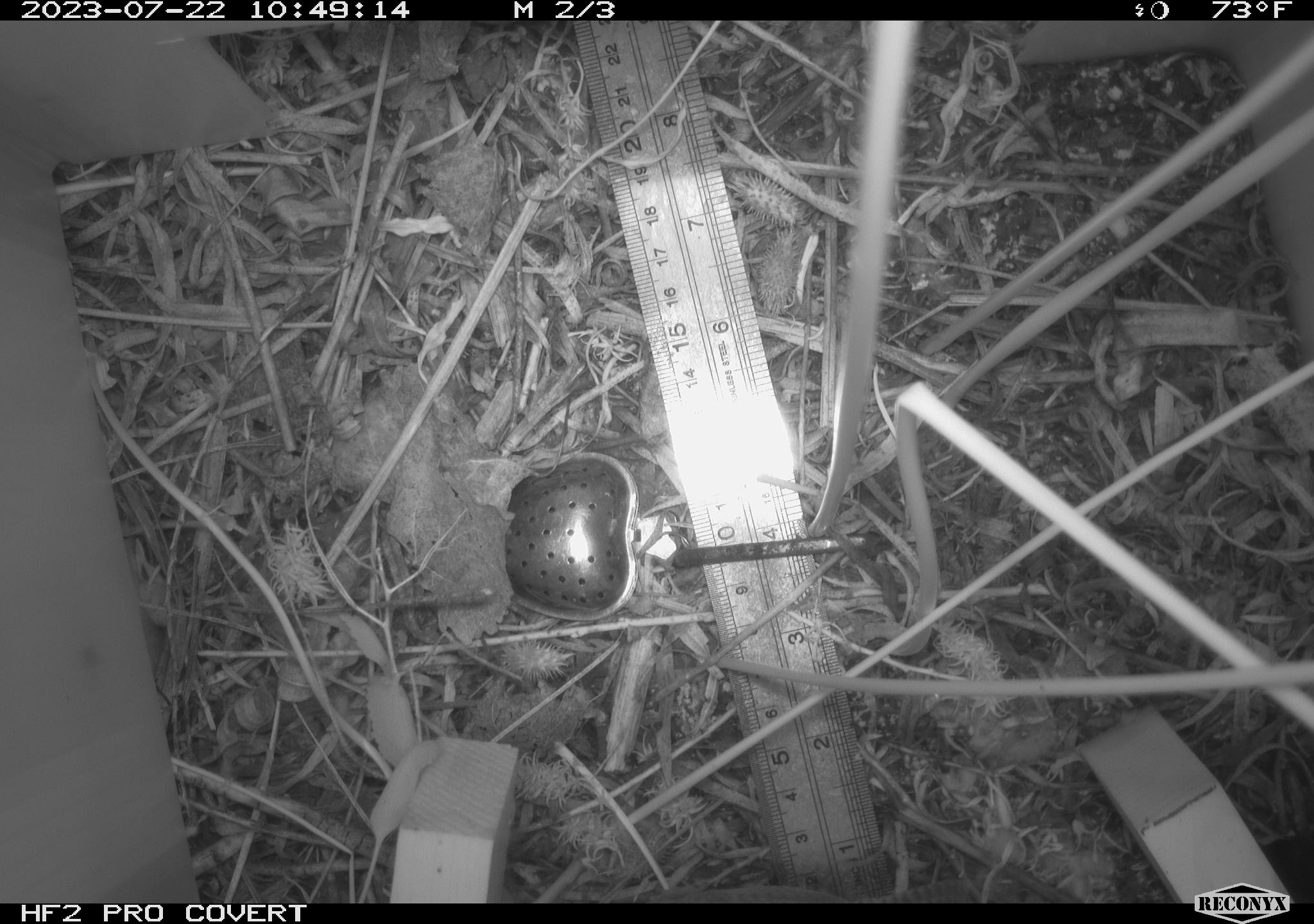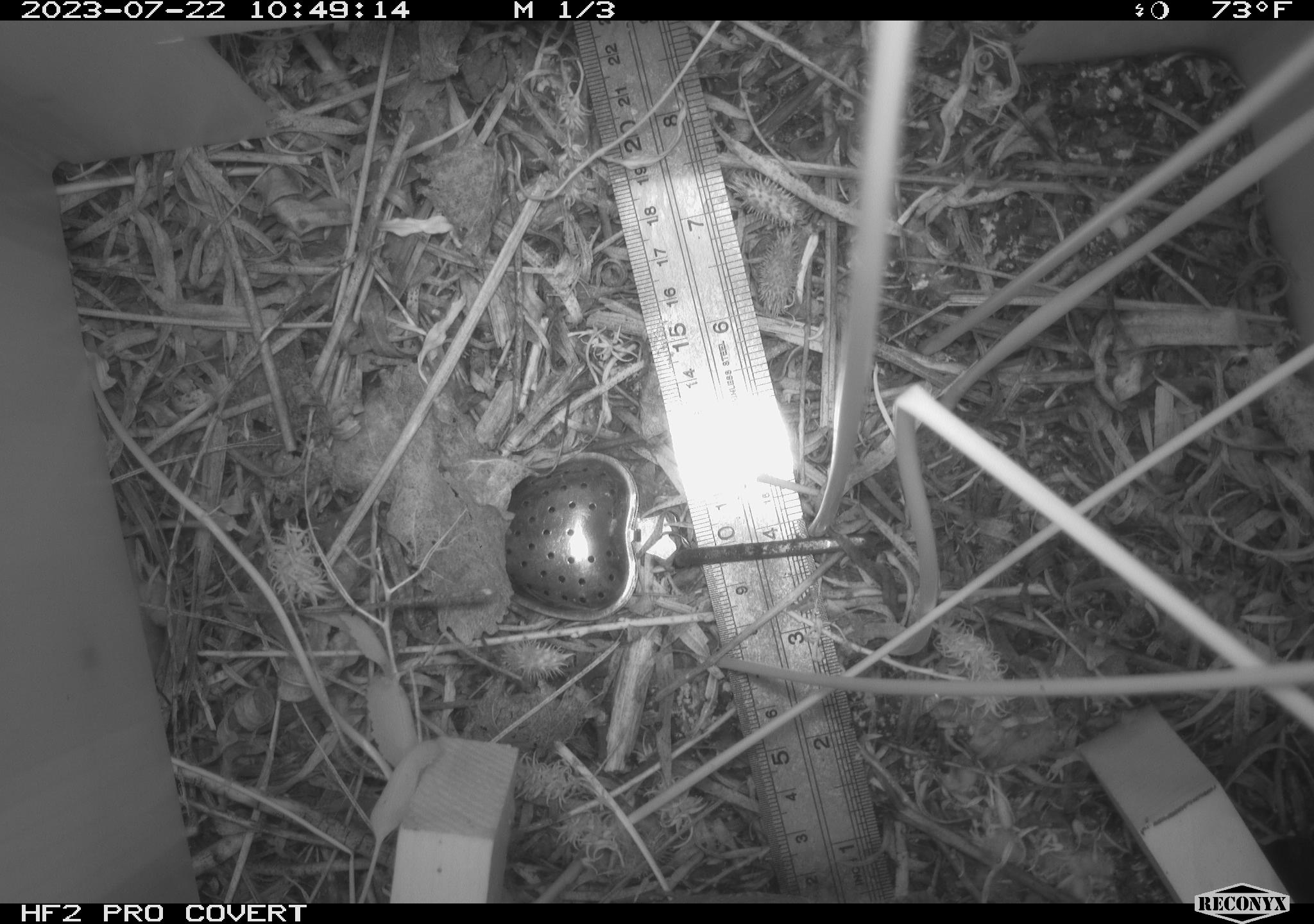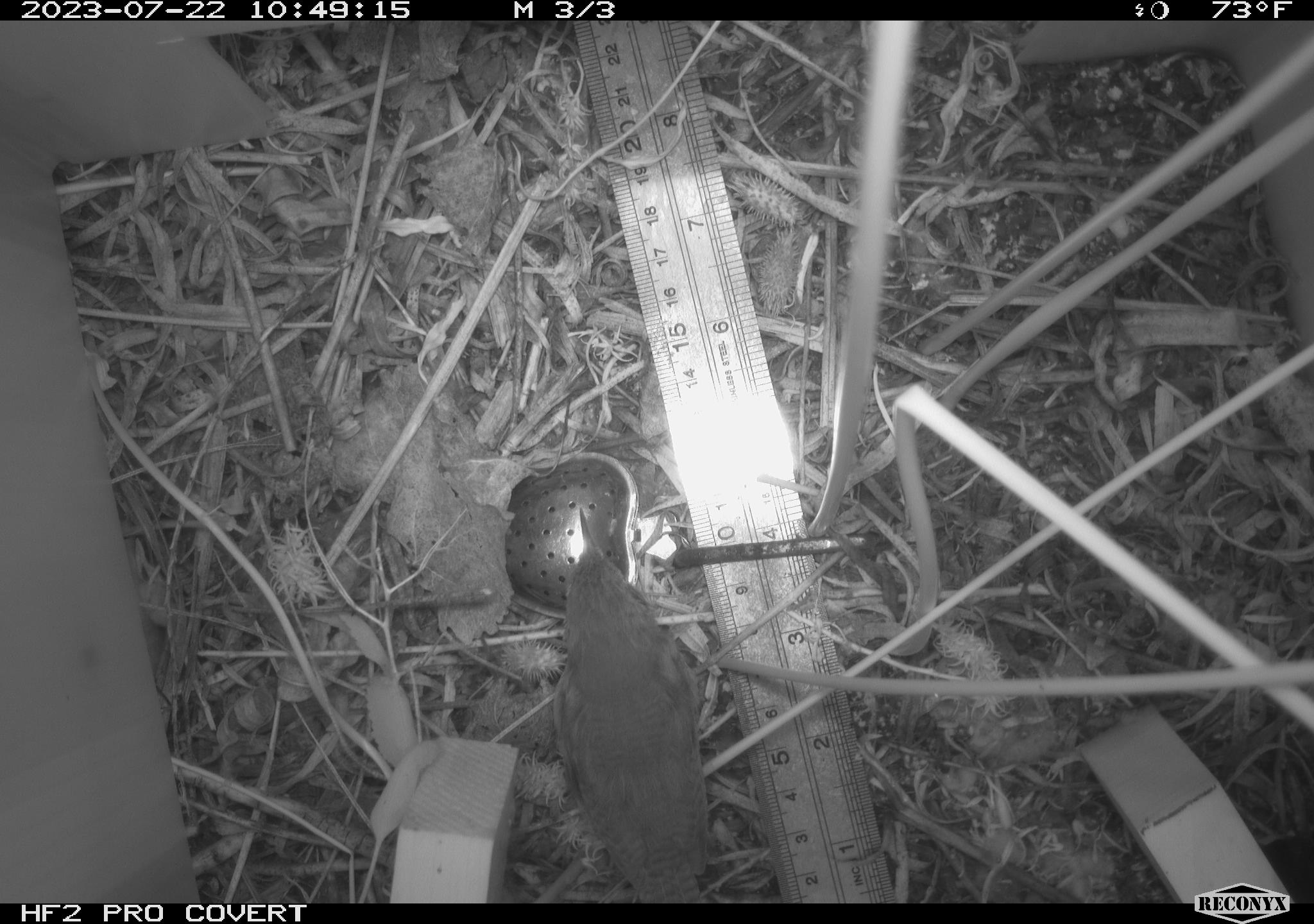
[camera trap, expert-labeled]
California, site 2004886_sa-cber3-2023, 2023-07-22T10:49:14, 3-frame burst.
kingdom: Animalia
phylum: Chordata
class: Aves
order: Passeriformes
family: Troglodytidae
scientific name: Troglodytidae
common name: wren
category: troglodytidae family